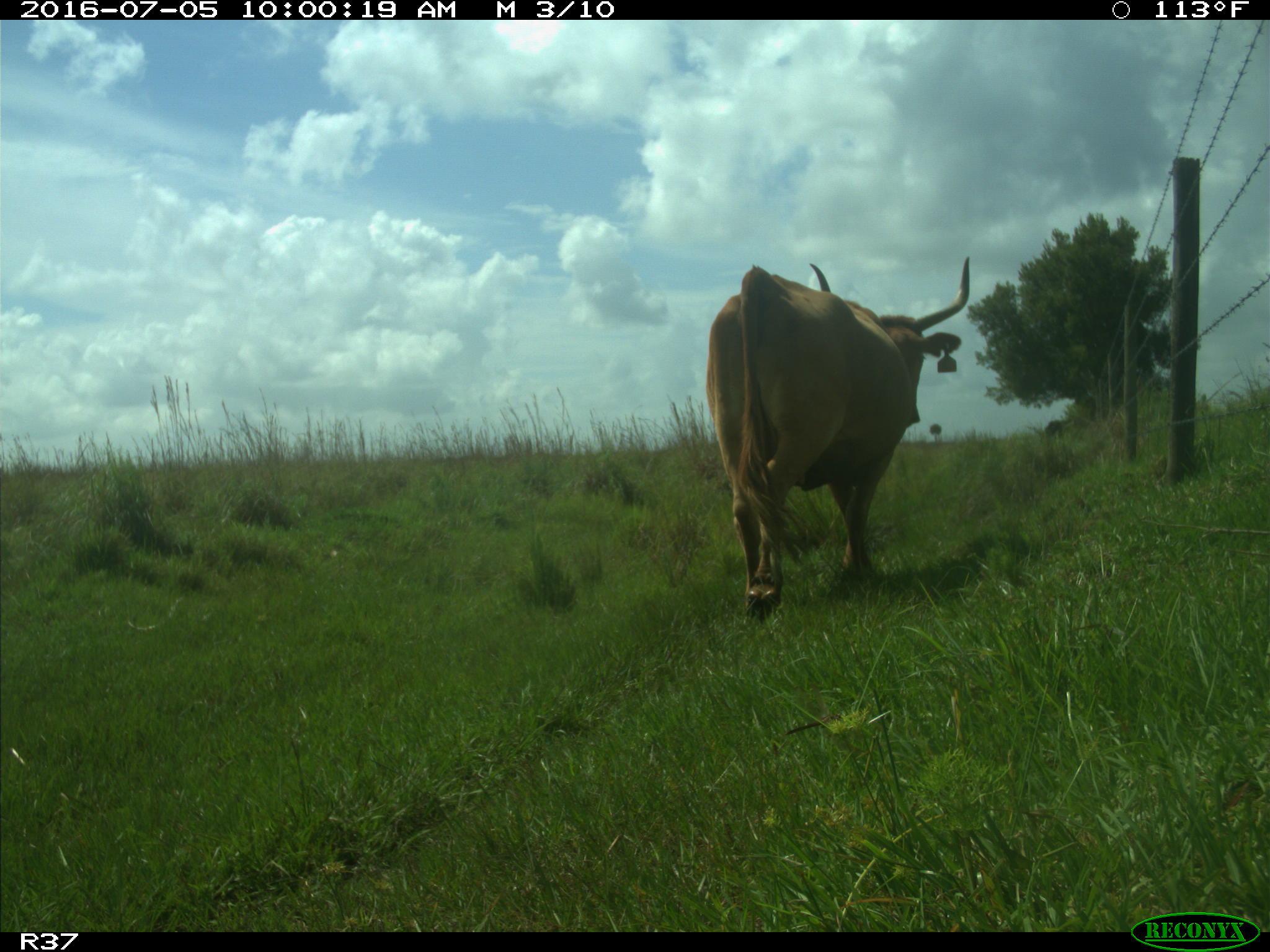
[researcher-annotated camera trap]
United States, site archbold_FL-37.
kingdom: Animalia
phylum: Chordata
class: Mammalia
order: Artiodactyla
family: Bovidae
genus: Bos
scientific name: Bos taurus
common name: domestic cow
Bos taurus (domestic cow).